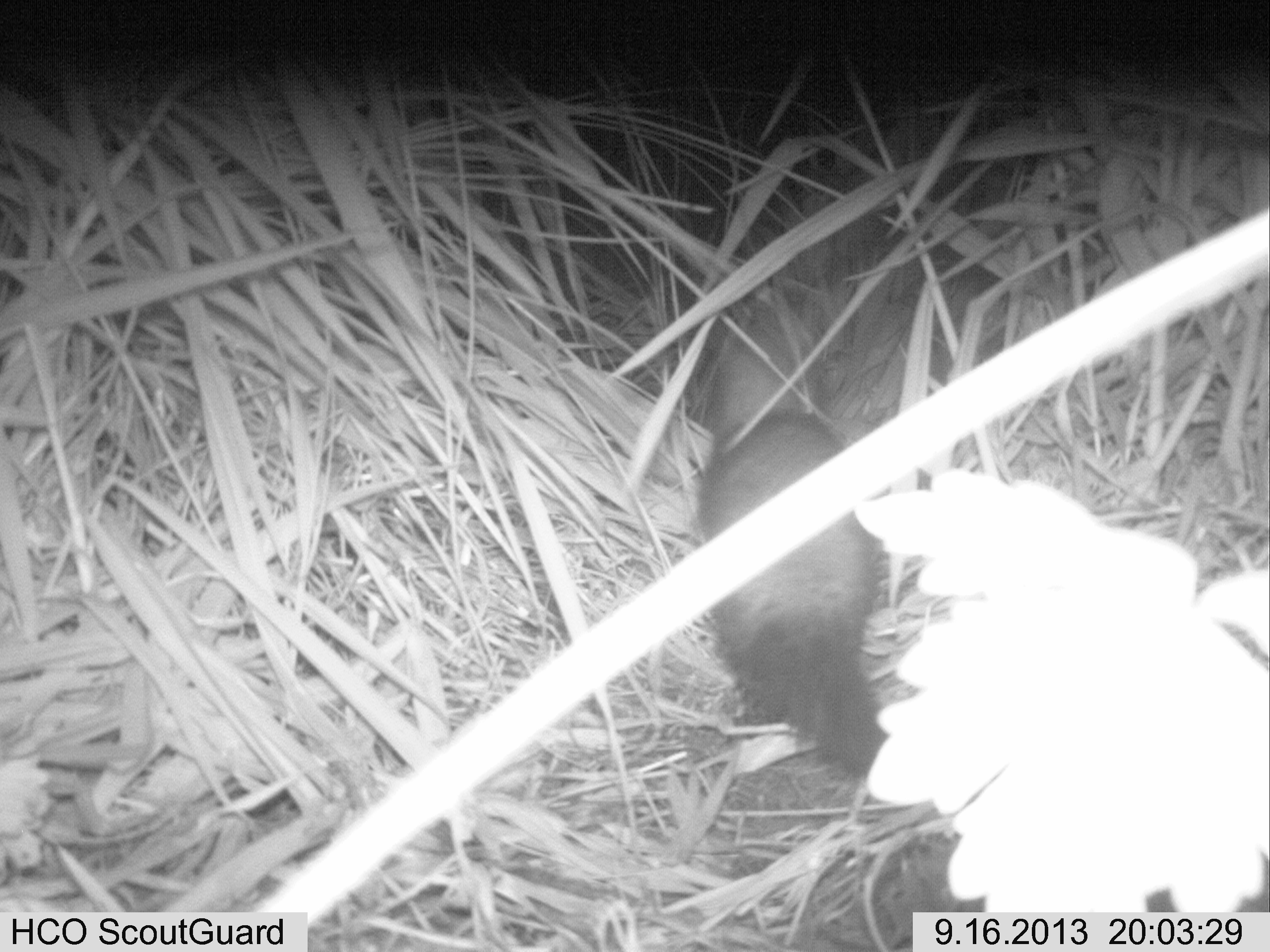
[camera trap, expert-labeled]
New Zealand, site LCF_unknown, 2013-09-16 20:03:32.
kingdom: Animalia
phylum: Chordata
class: Mammalia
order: Carnivora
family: Mustelidae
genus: Mustela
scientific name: Mustela furo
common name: ferret